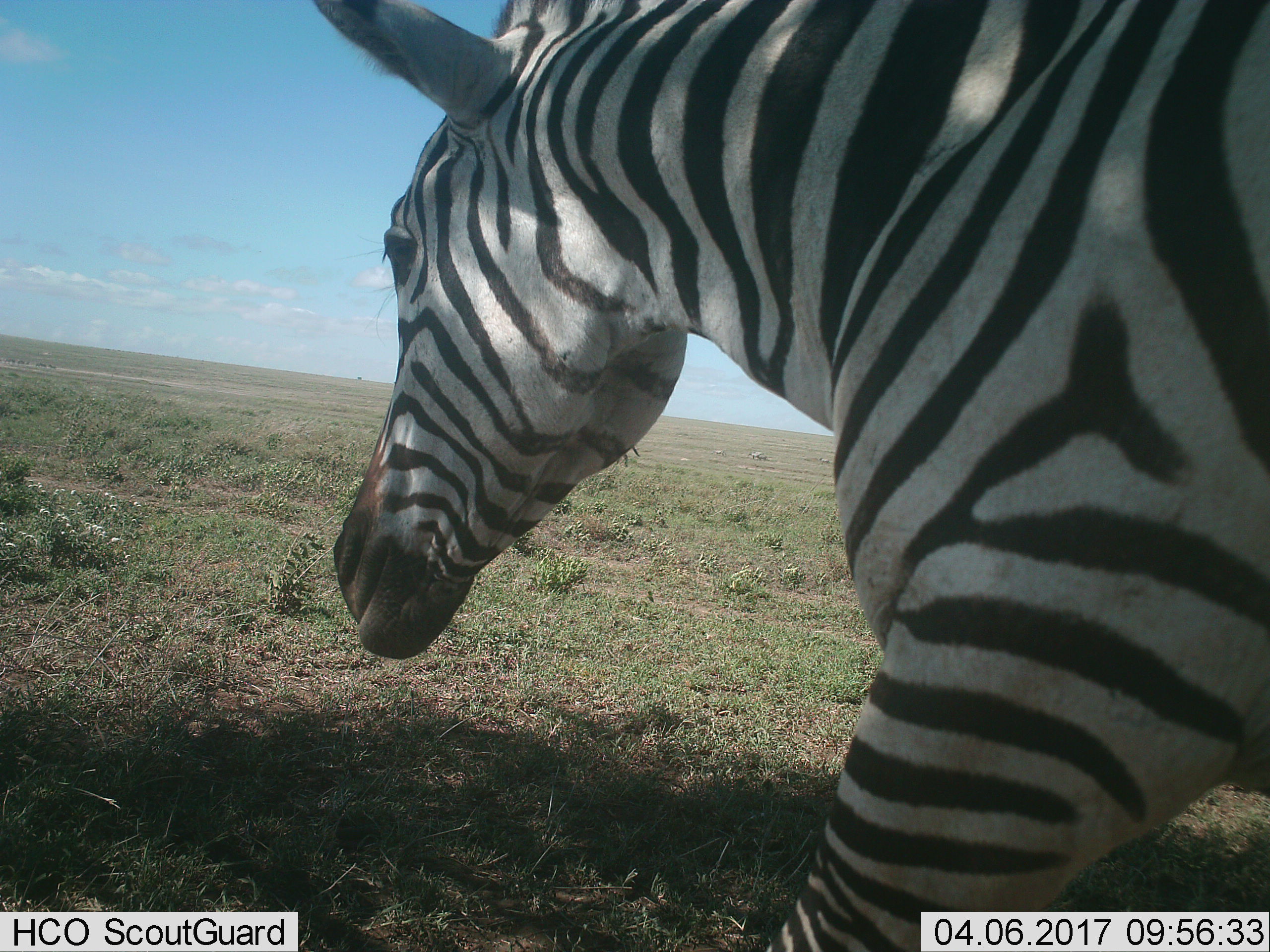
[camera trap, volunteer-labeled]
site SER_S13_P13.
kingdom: Animalia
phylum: Chordata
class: Mammalia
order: Perissodactyla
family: Equidae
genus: Equus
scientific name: Equus quagga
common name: plains zebra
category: zebraplains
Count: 1.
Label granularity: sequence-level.